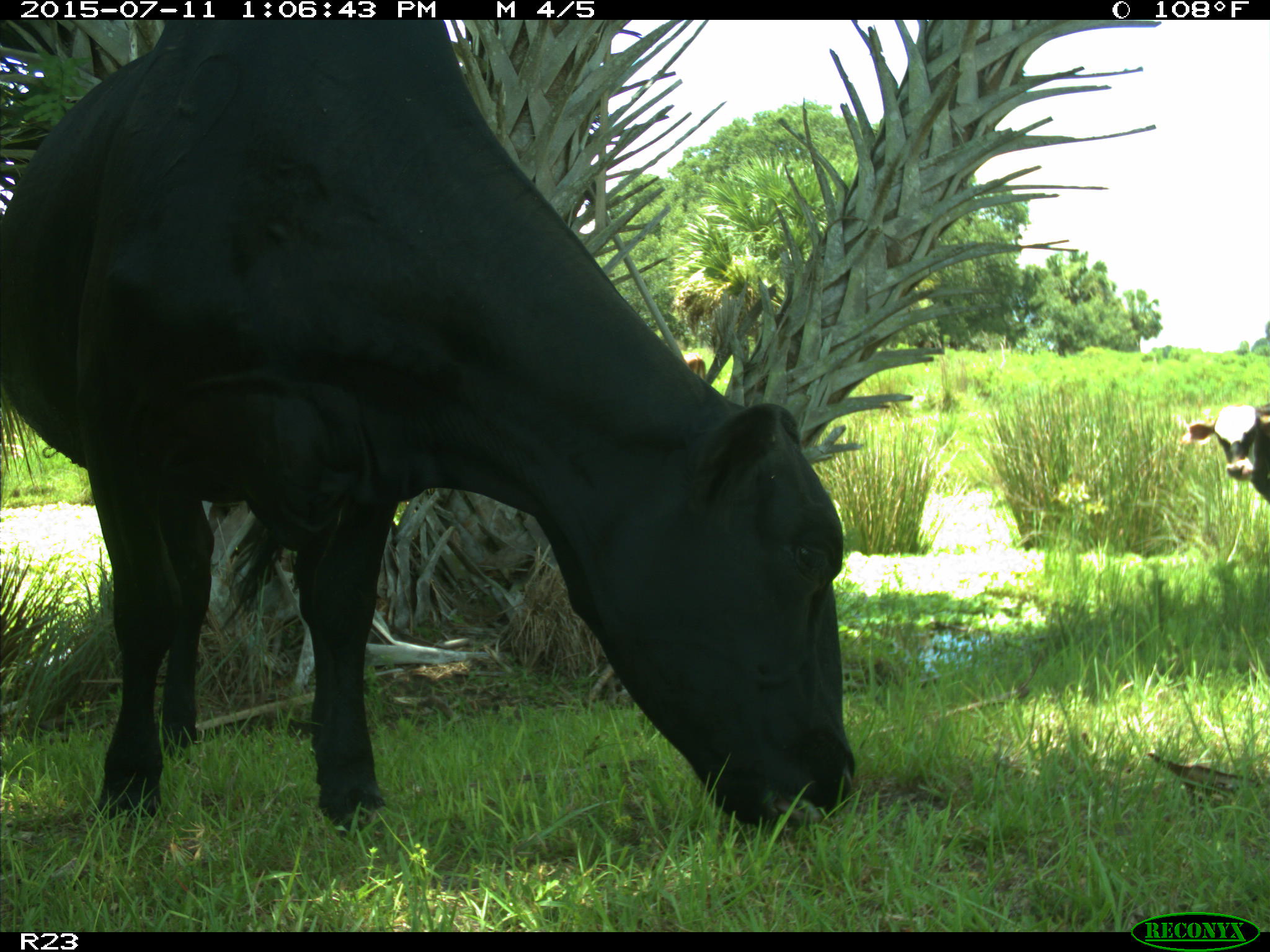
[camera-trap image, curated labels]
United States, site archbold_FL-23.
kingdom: Animalia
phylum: Chordata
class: Mammalia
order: Artiodactyla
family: Bovidae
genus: Bos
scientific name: Bos taurus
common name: domestic cow